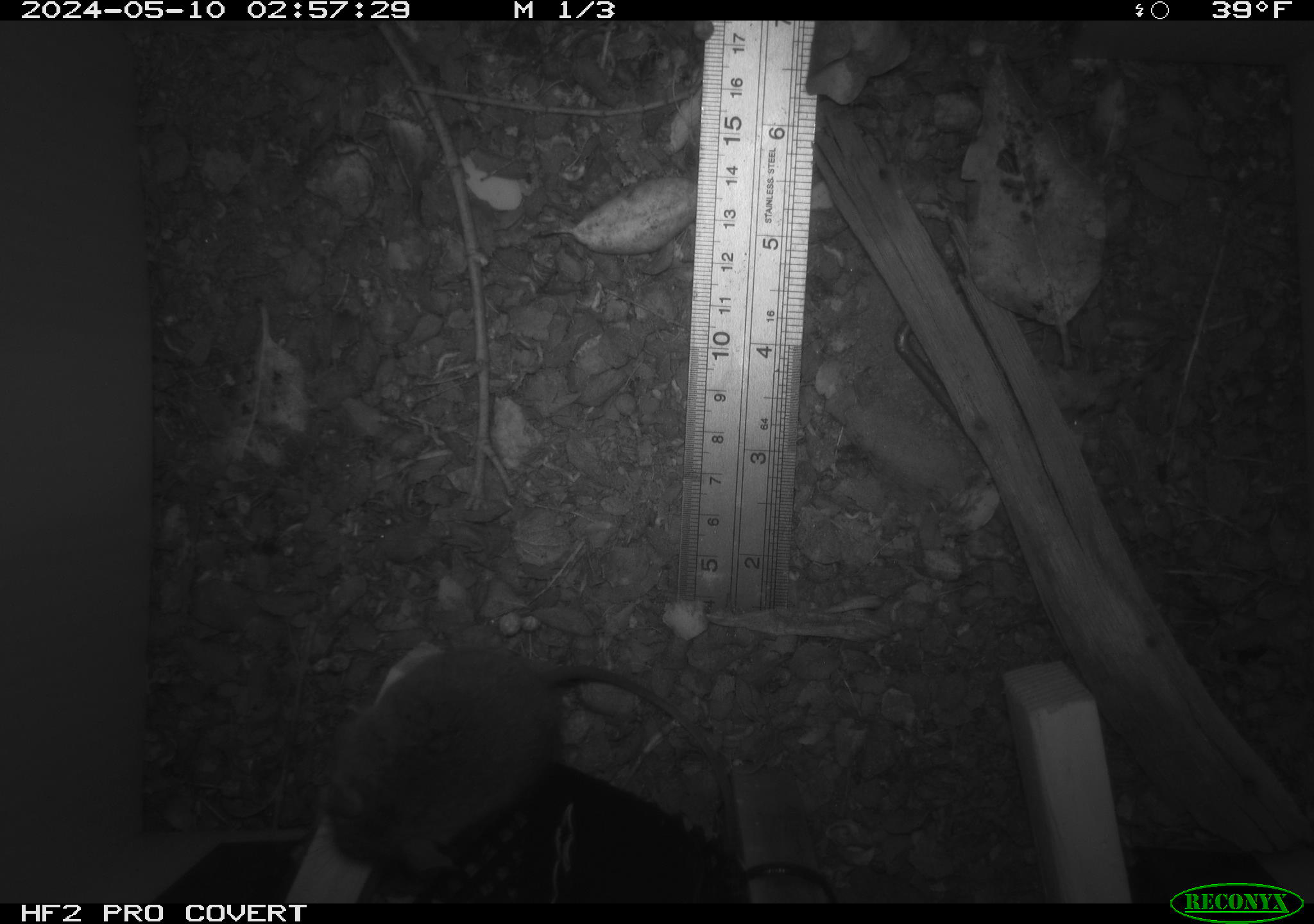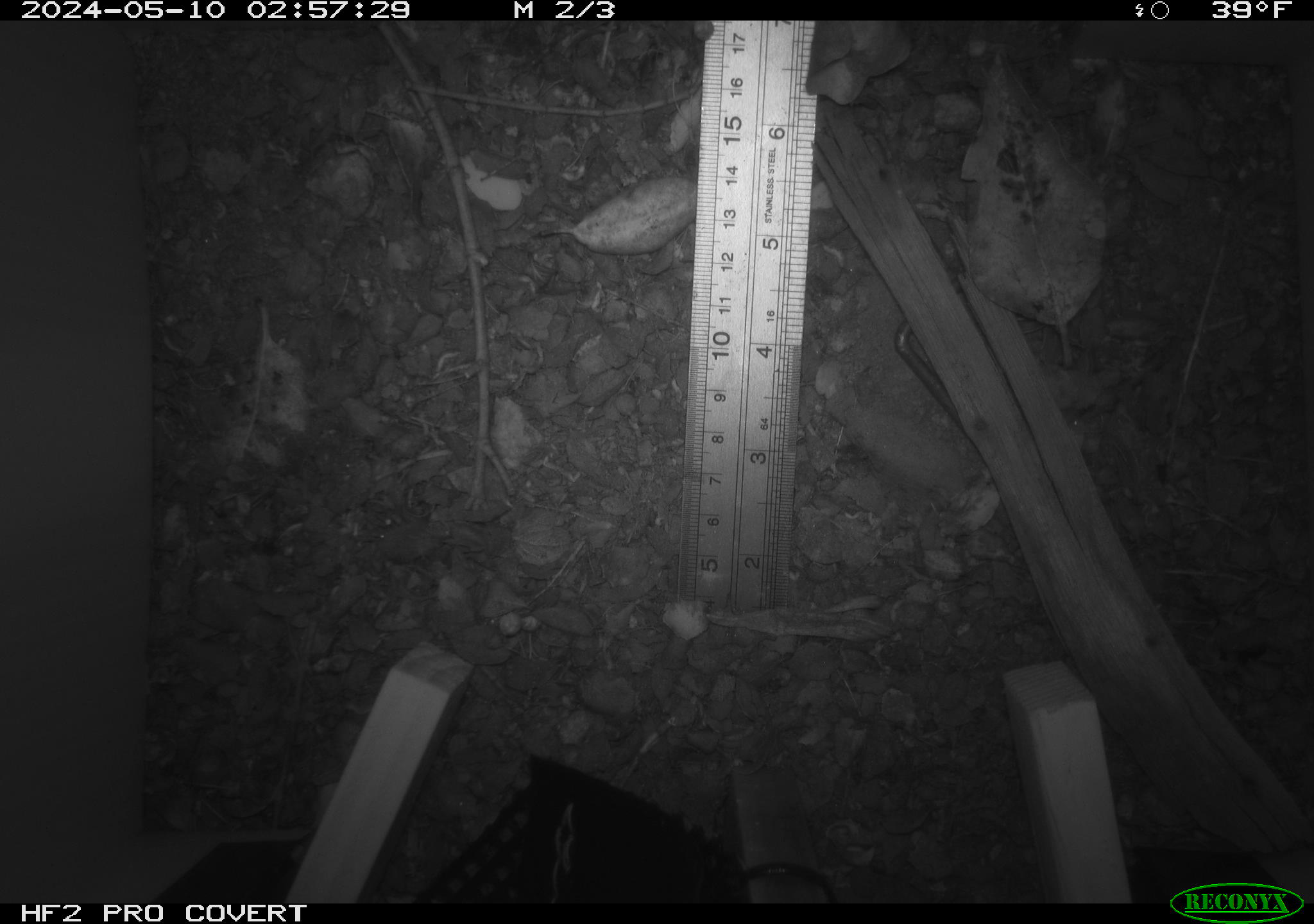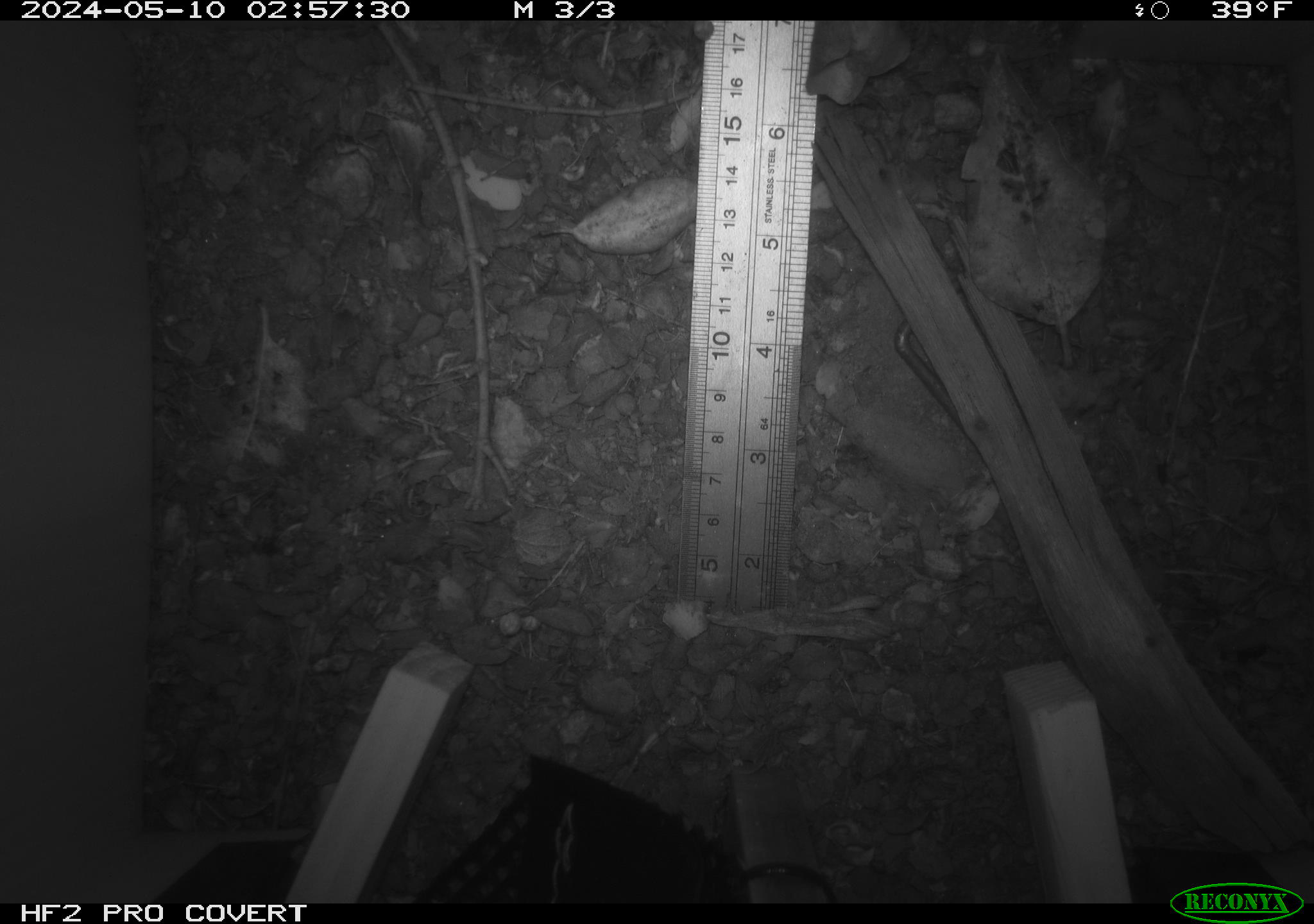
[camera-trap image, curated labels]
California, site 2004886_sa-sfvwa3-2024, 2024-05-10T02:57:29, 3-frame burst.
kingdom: Animalia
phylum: Chordata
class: Mammalia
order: Rodentia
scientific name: Rodentia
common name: mouse species